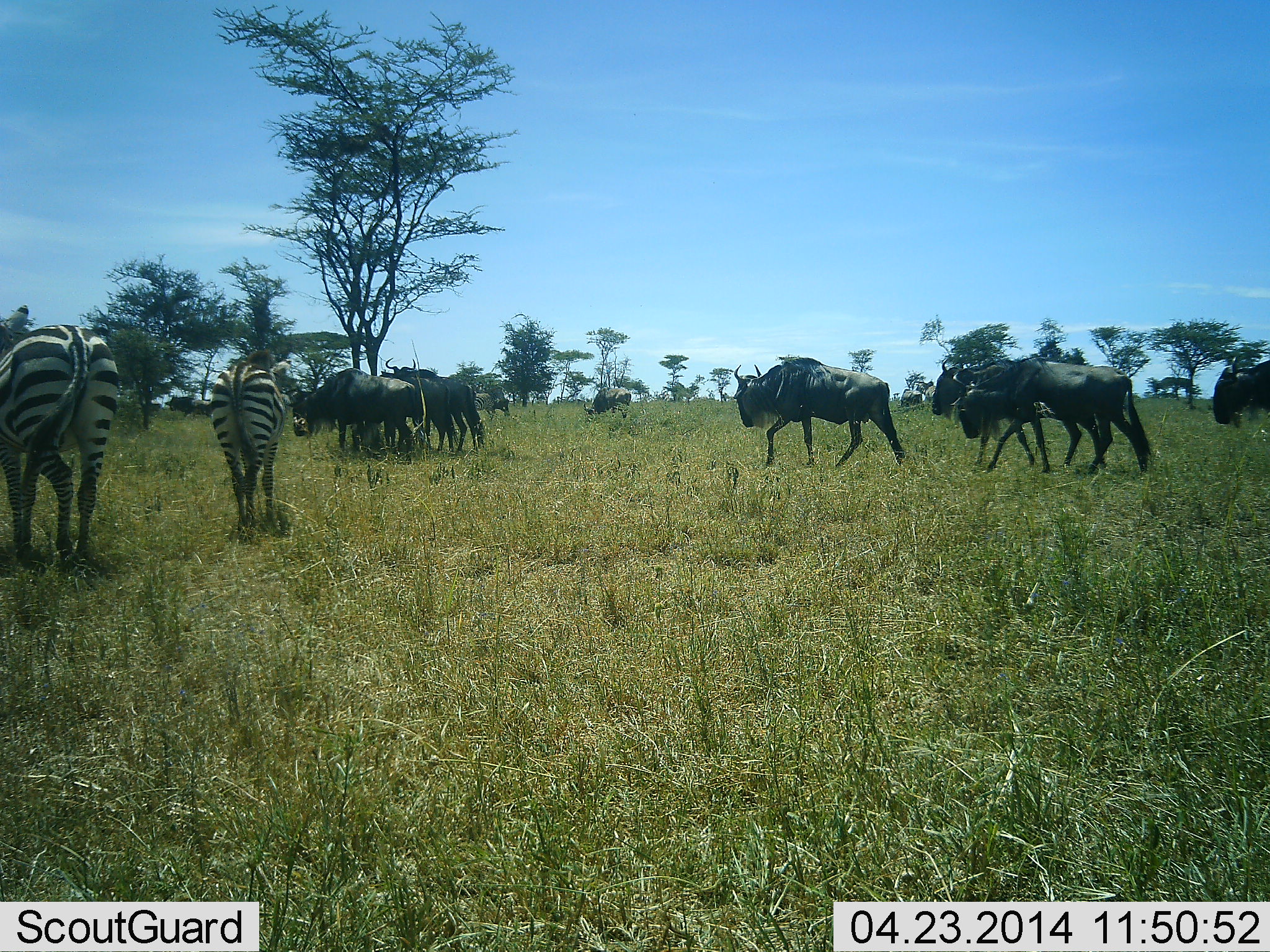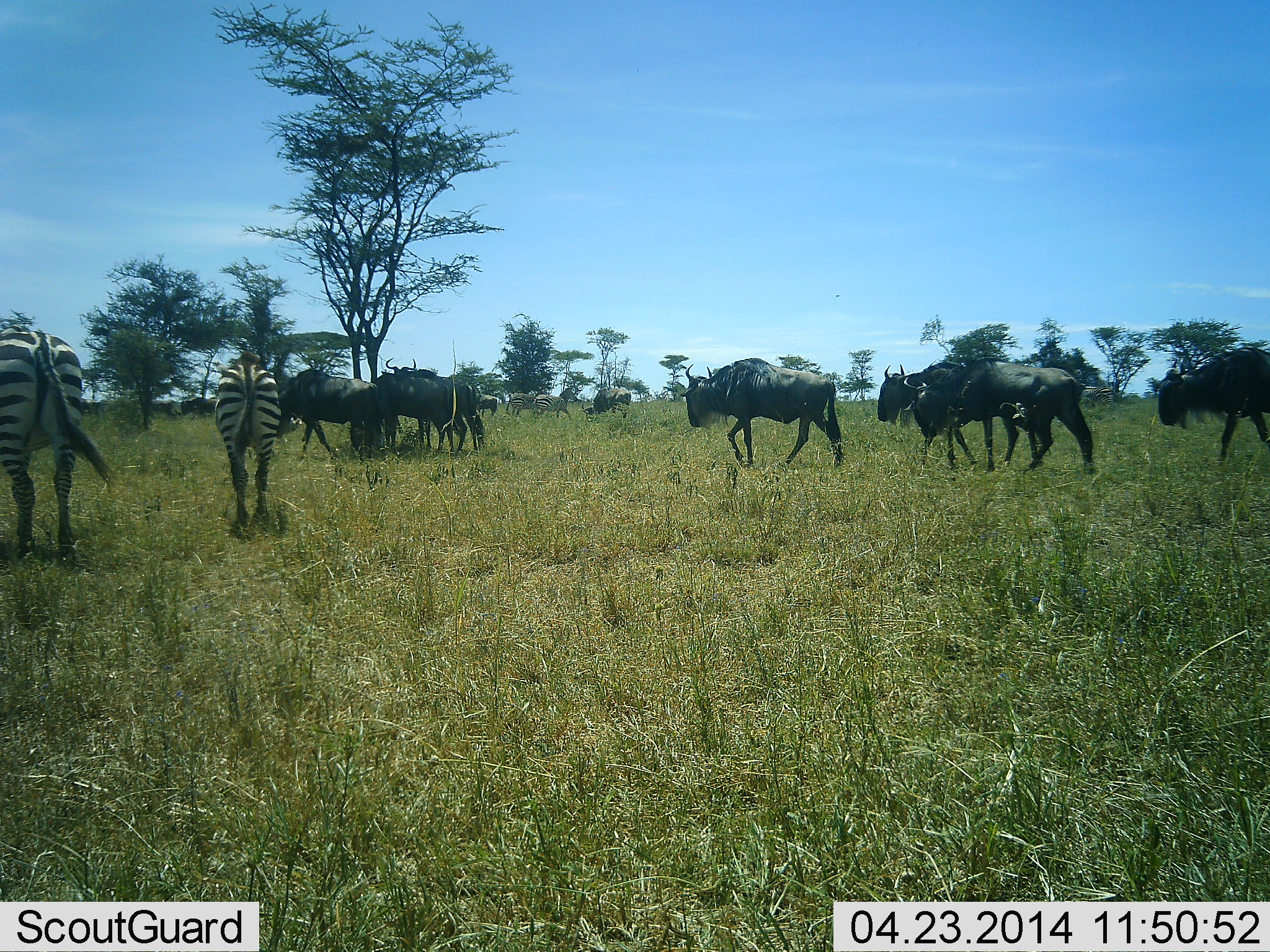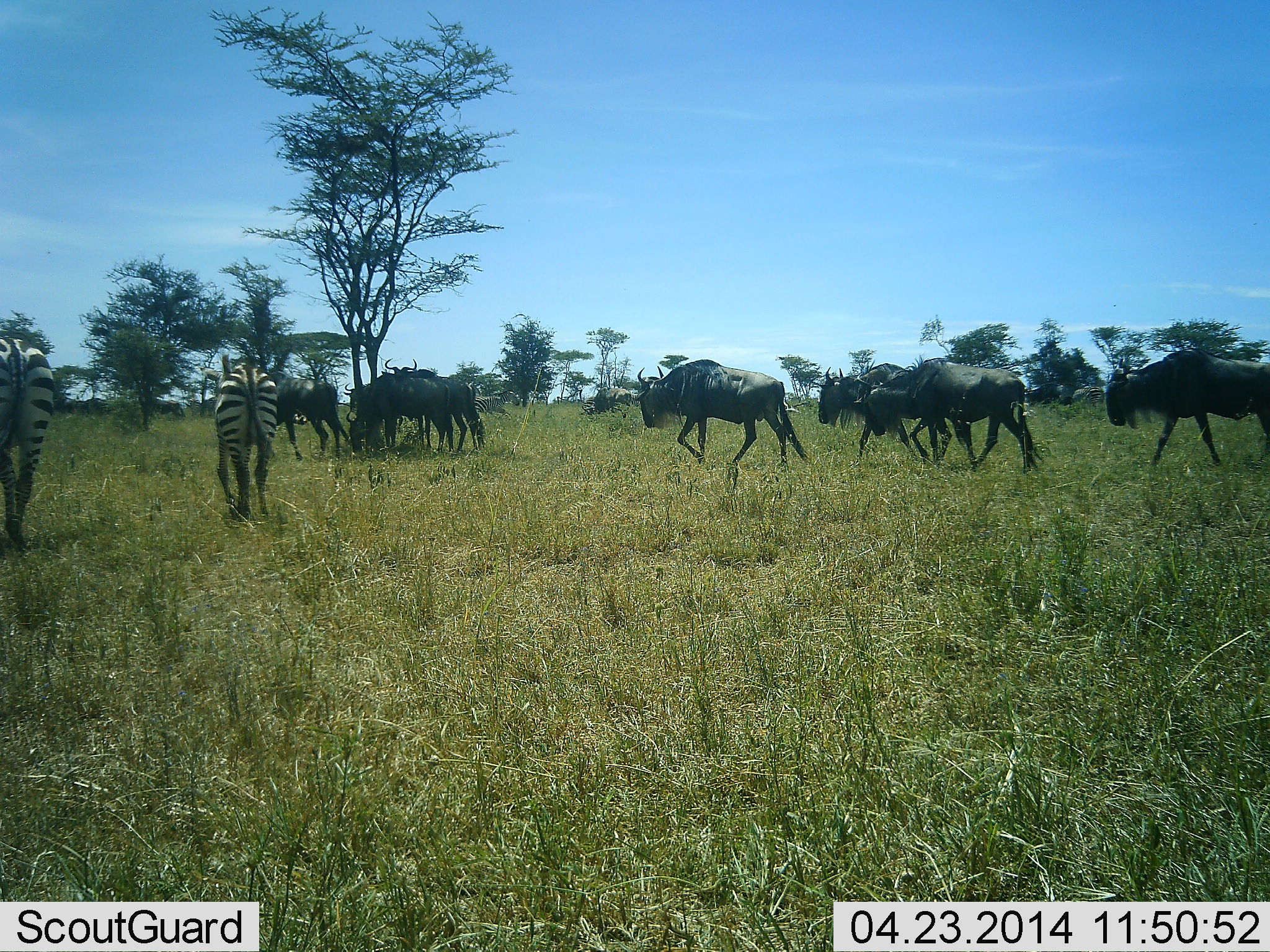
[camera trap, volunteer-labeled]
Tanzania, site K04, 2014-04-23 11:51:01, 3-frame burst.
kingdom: Animalia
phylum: Chordata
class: Mammalia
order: Artiodactyla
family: Bovidae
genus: Connochaetes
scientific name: Connochaetes taurinus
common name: blue wildebeest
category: wildebeest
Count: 10.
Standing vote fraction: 50%.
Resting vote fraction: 0%.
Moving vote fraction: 100%.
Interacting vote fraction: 0%.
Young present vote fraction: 10%.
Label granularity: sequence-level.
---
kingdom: Animalia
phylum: Chordata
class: Mammalia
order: Perissodactyla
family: Equidae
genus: Equus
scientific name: Equus quagga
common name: plains zebra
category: zebra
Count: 2.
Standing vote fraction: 9%.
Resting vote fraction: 0%.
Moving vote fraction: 82%.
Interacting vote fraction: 0%.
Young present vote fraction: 9%.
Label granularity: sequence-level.